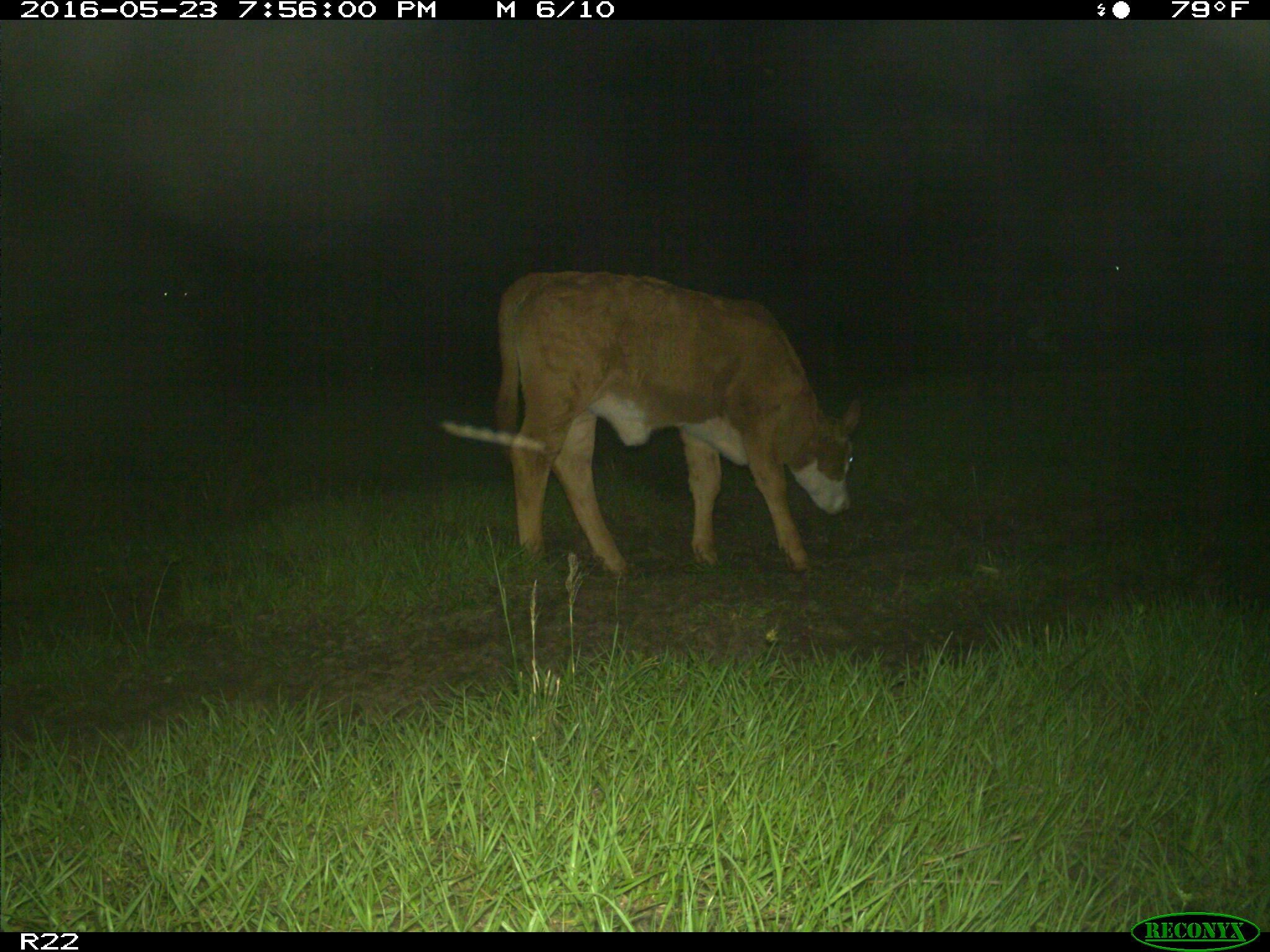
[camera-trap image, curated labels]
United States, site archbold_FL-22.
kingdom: Animalia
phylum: Chordata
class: Mammalia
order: Artiodactyla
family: Bovidae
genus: Bos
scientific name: Bos taurus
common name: domestic cow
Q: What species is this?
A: Bos taurus (domestic cow).